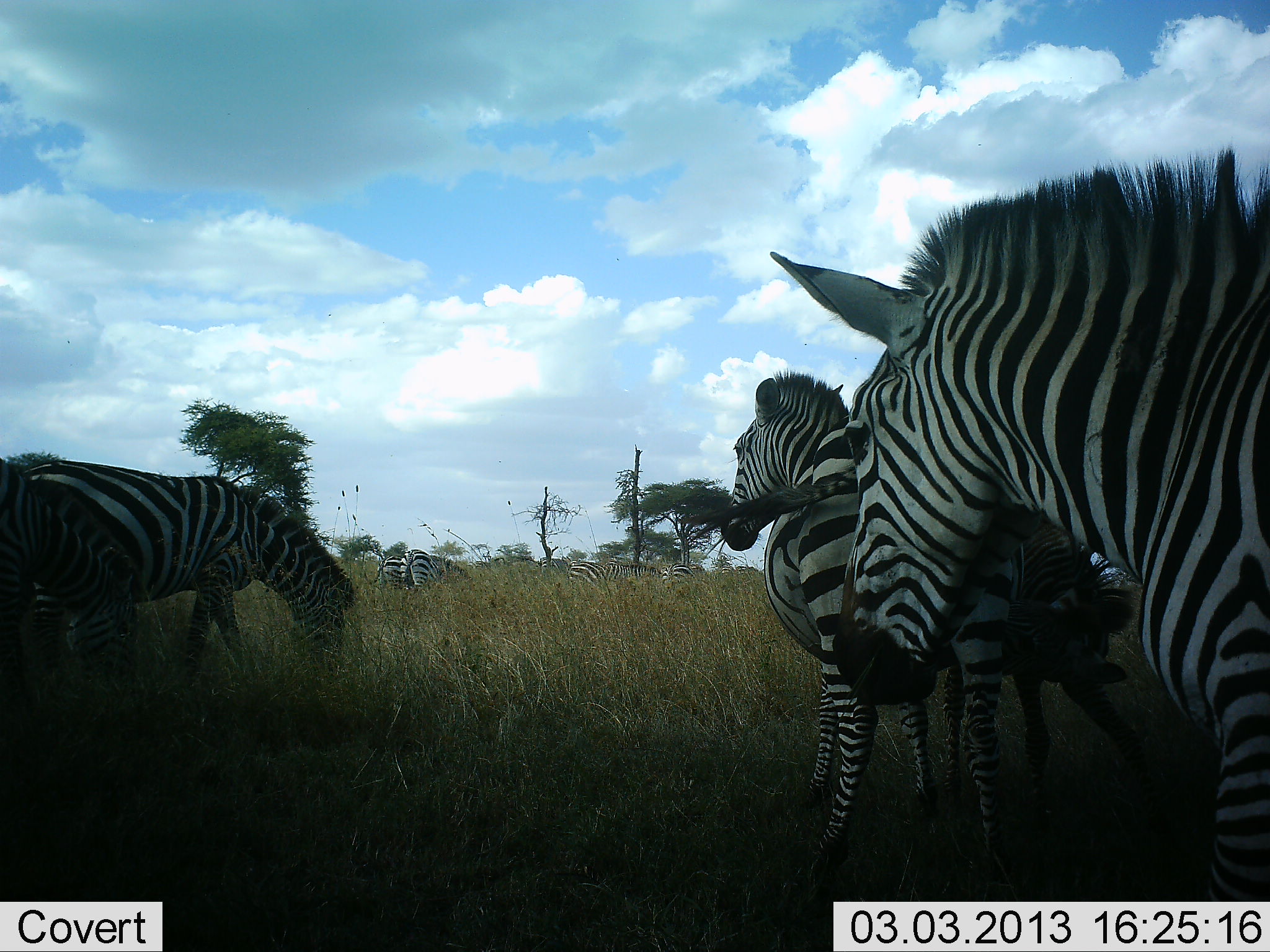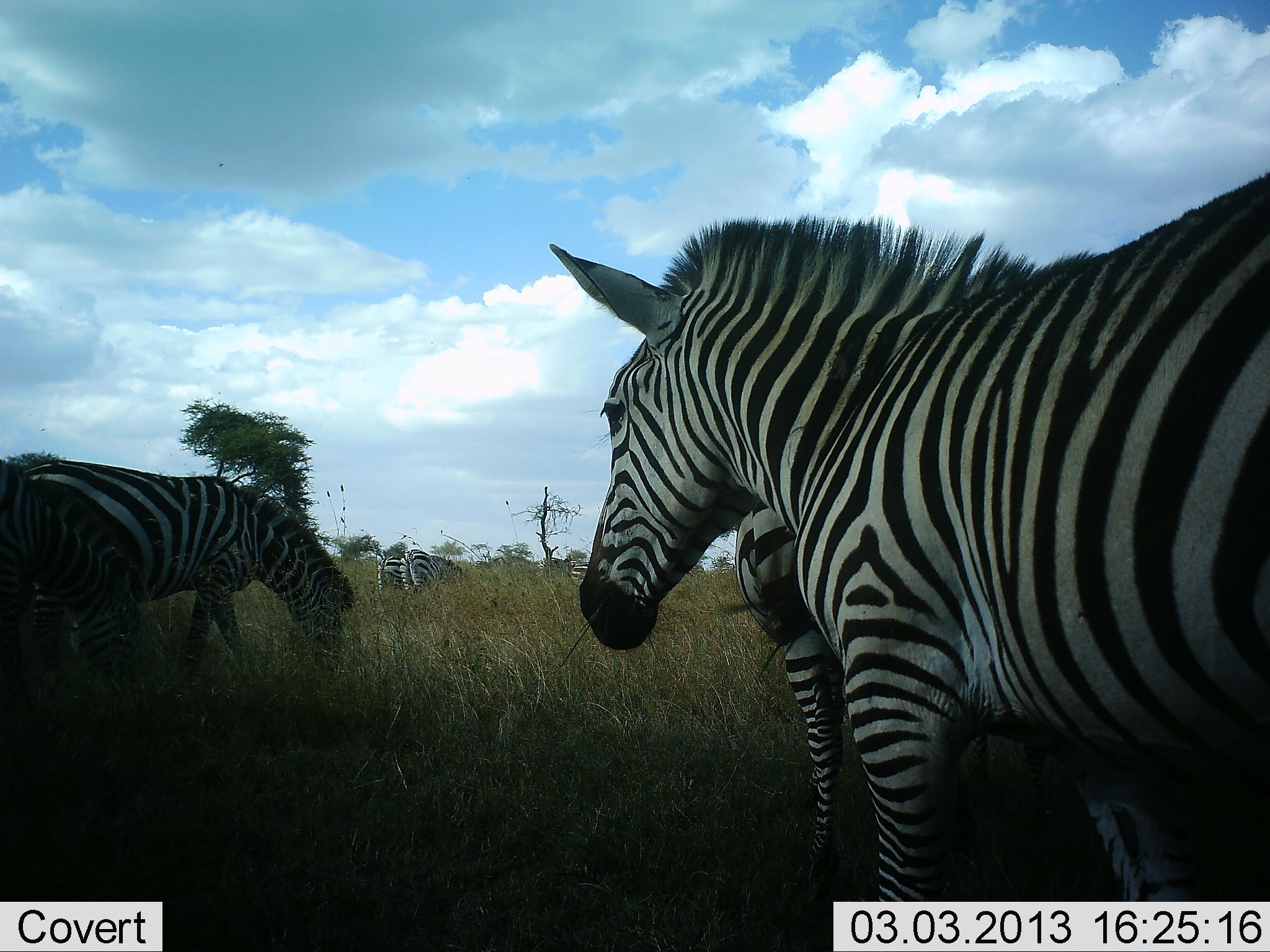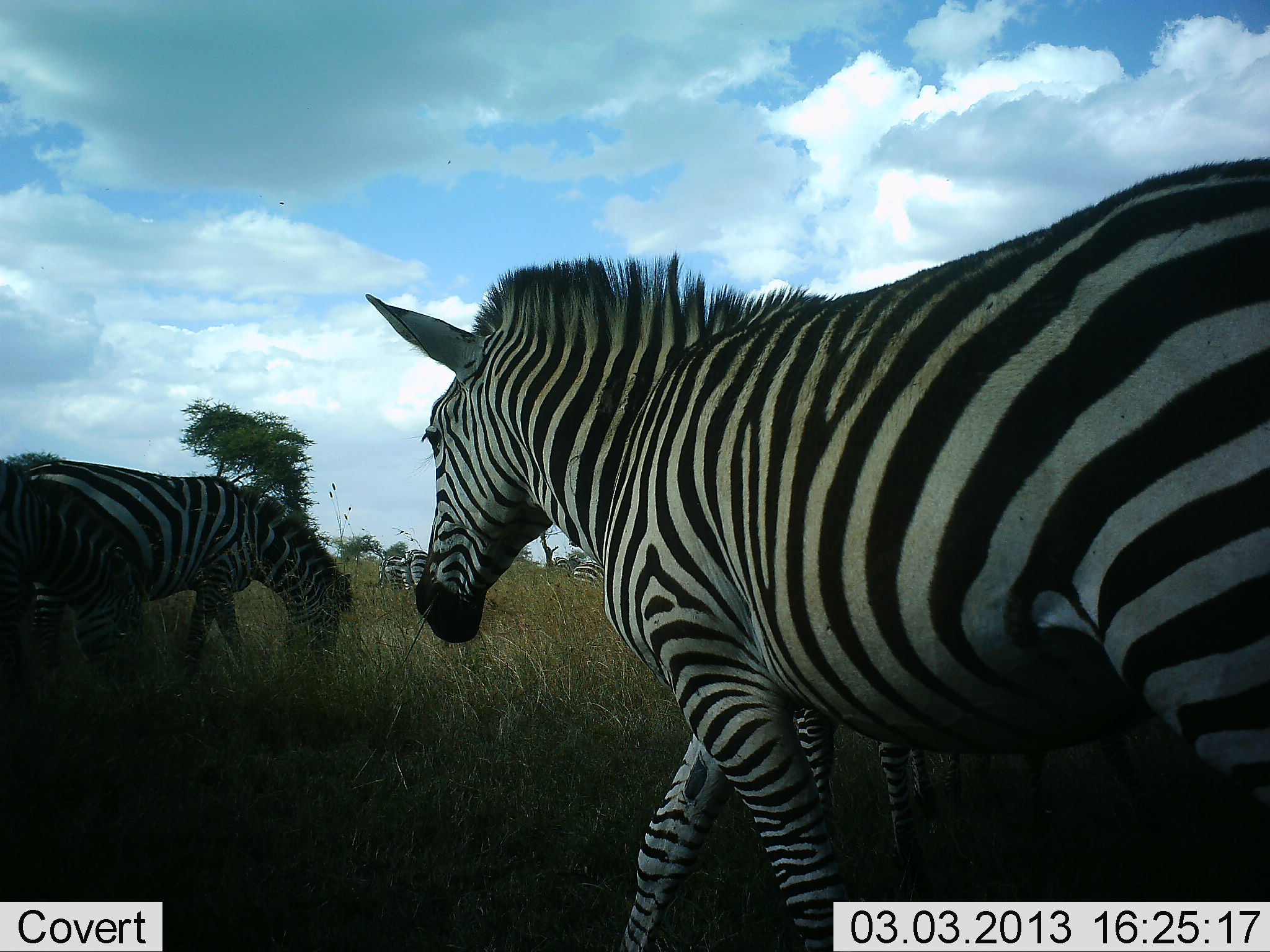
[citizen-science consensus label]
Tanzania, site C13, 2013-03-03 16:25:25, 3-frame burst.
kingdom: Animalia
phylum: Chordata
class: Mammalia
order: Perissodactyla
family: Equidae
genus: Equus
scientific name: Equus quagga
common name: plains zebra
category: zebra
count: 8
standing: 67%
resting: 0%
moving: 78%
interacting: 11%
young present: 4%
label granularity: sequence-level